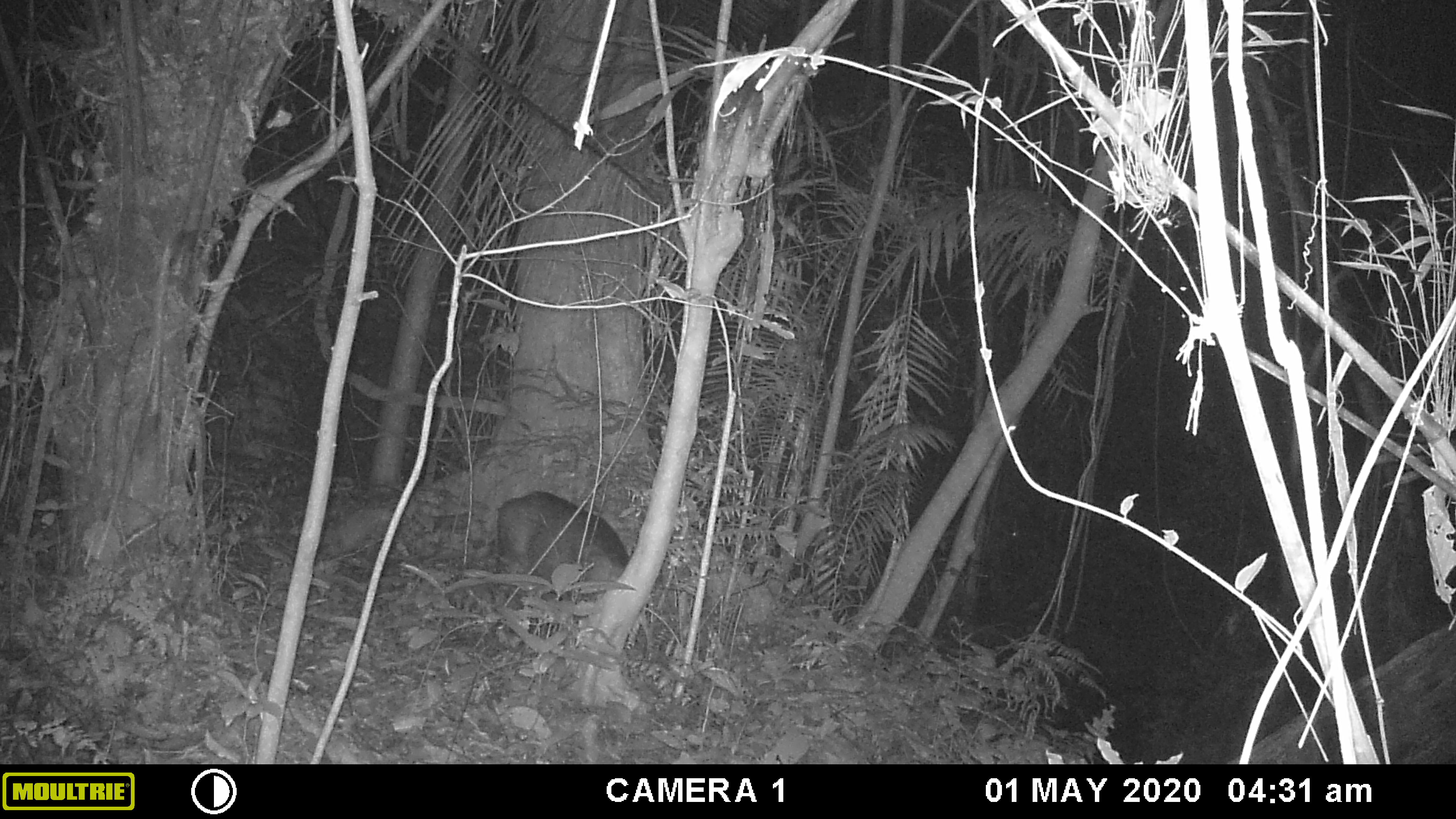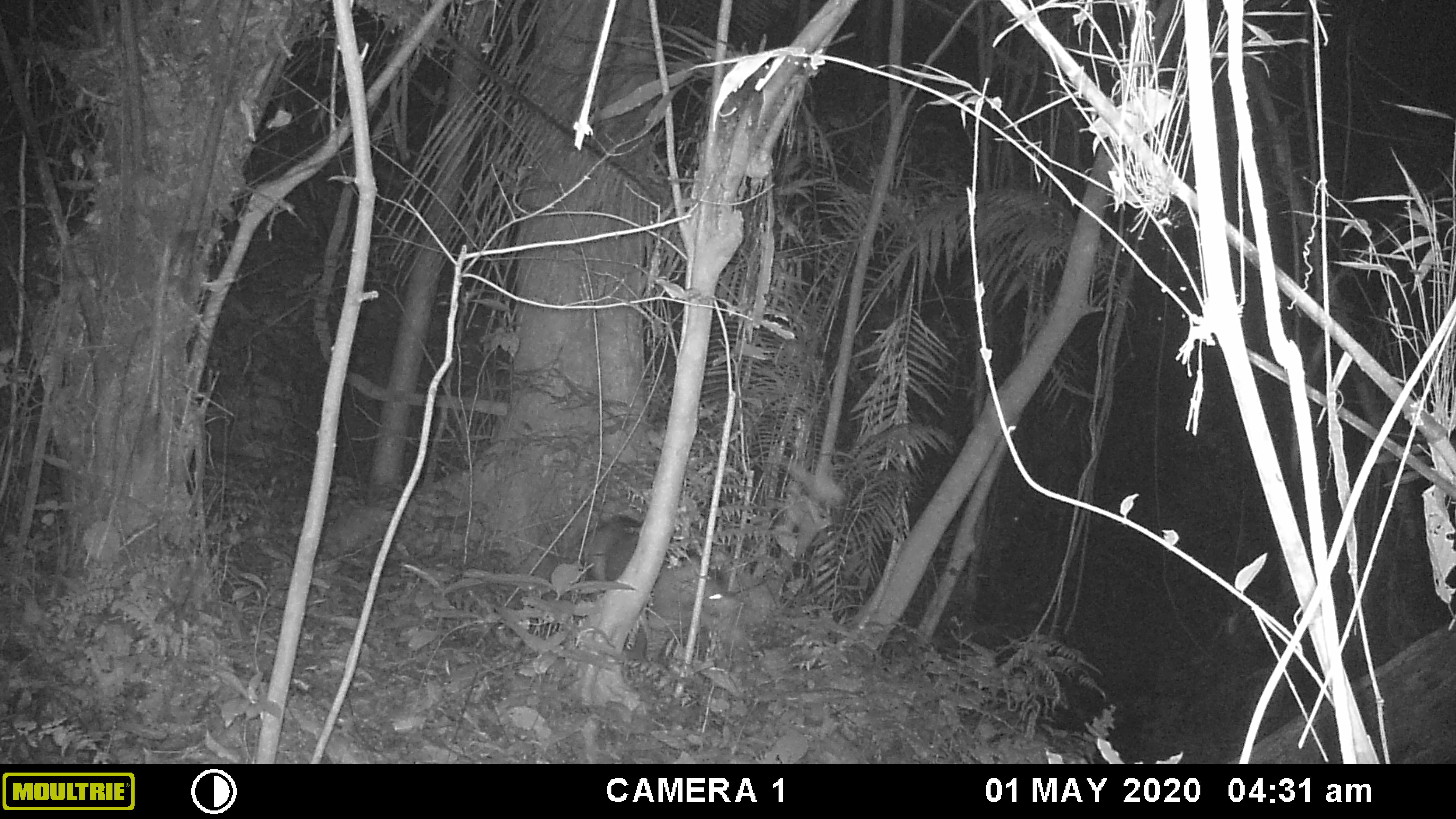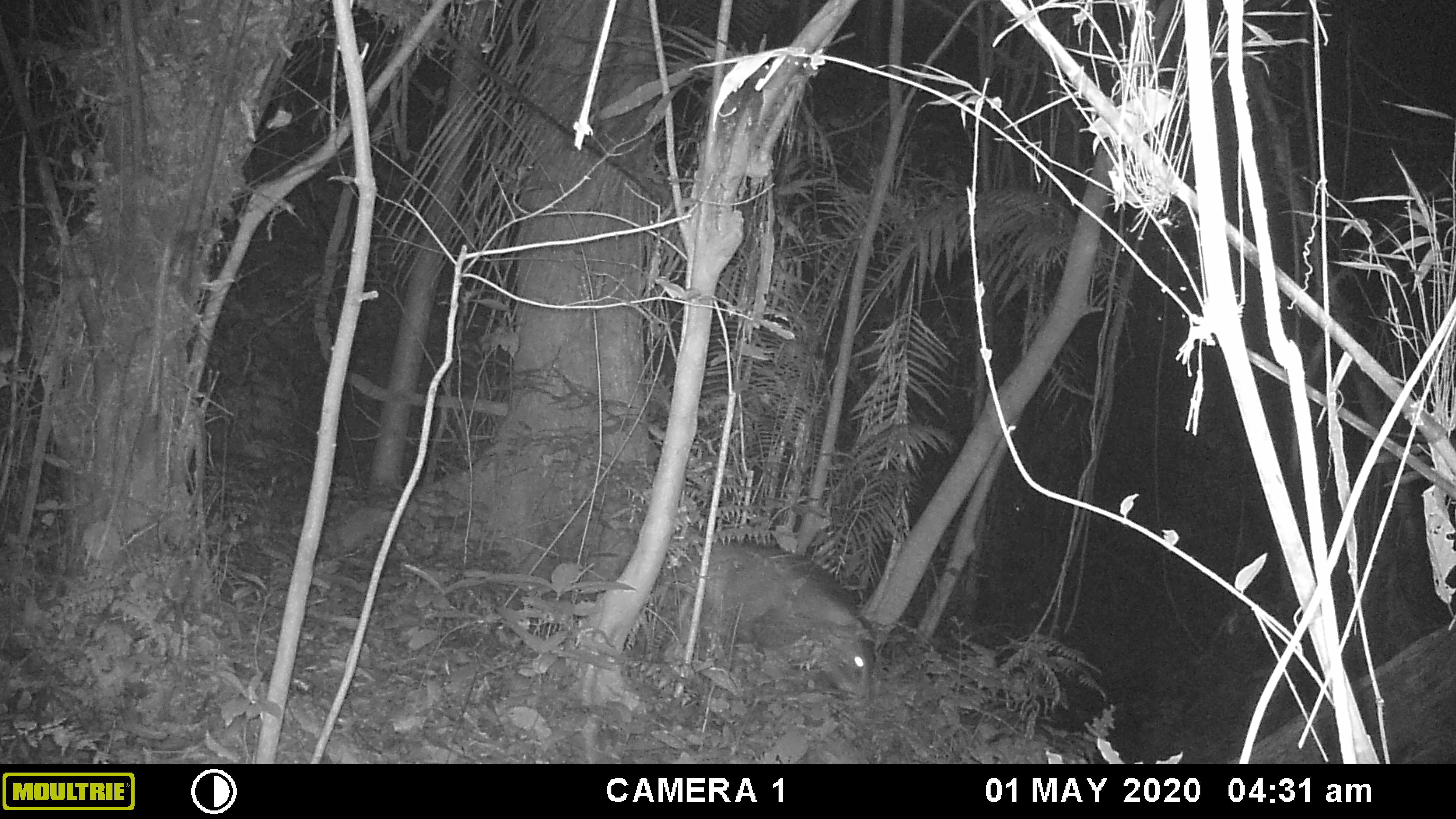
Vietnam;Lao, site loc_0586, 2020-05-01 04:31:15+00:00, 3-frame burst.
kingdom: Animalia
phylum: Chordata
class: Mammalia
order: Artiodactyla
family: Suidae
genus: Sus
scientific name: Sus scrofa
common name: eurasian wild pig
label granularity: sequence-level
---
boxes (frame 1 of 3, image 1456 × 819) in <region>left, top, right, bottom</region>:
eurasian wild pig: <region>494, 490, 629, 632</region>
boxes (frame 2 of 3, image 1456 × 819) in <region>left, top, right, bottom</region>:
eurasian wild pig: <region>578, 514, 737, 661</region>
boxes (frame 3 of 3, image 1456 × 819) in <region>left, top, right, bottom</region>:
eurasian wild pig: <region>653, 540, 875, 718</region>